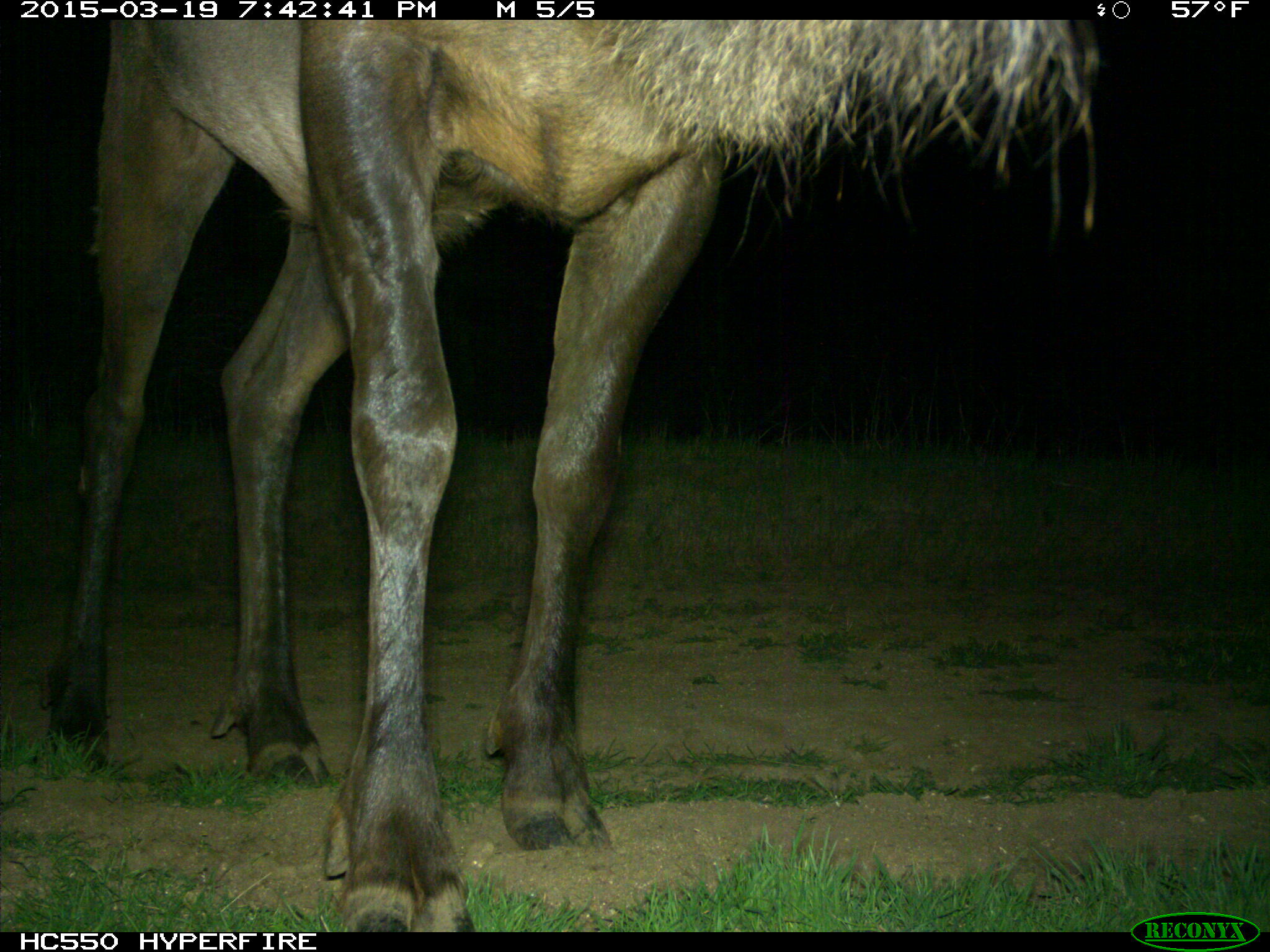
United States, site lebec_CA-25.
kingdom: Animalia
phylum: Chordata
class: Mammalia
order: Artiodactyla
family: Cervidae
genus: Cervus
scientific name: Cervus canadensis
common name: elk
Cervus canadensis (elk).